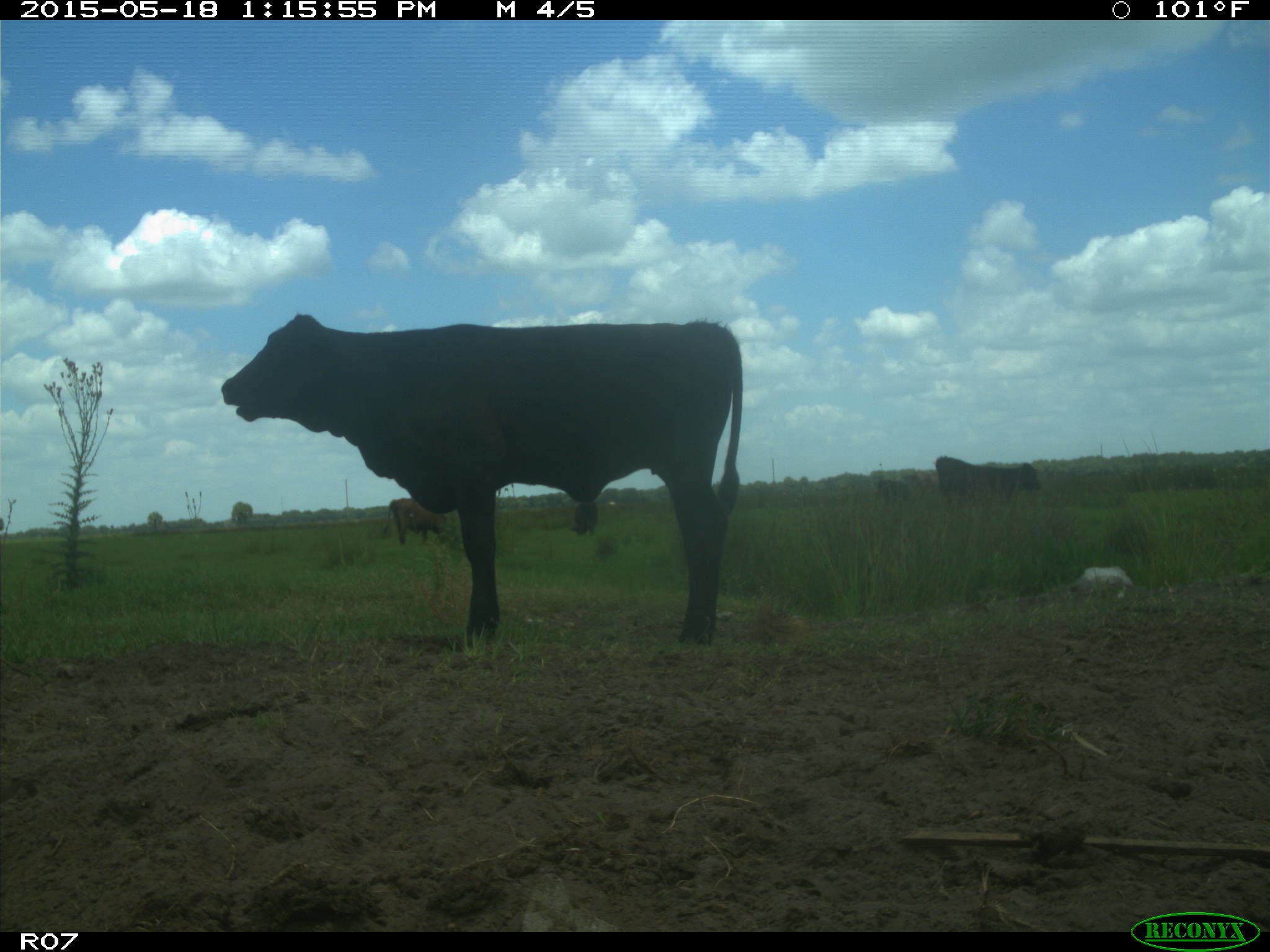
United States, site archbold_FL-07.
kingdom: Animalia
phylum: Chordata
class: Mammalia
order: Artiodactyla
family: Bovidae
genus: Bos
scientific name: Bos taurus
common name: domestic cow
Bos taurus (domestic cow).